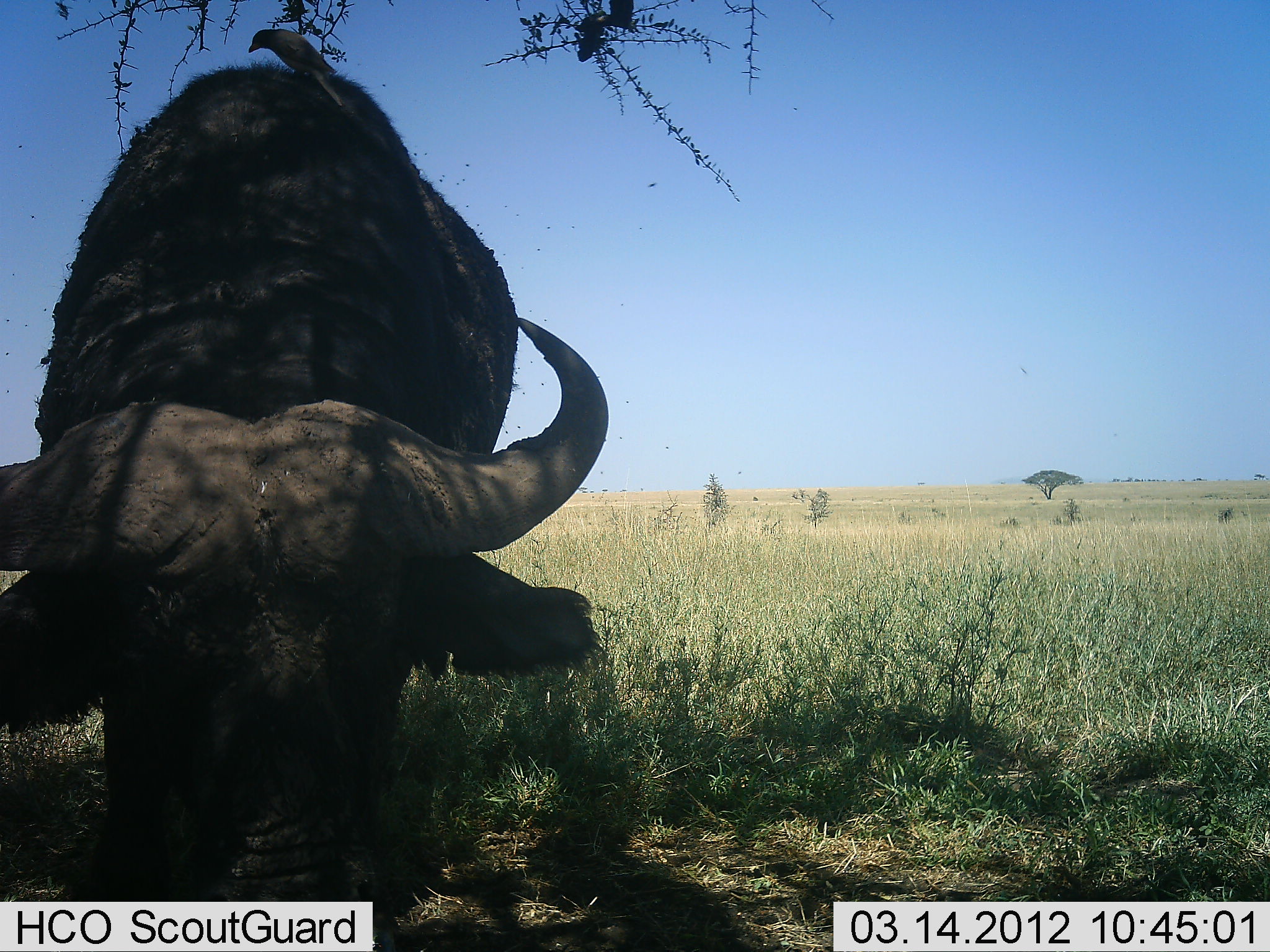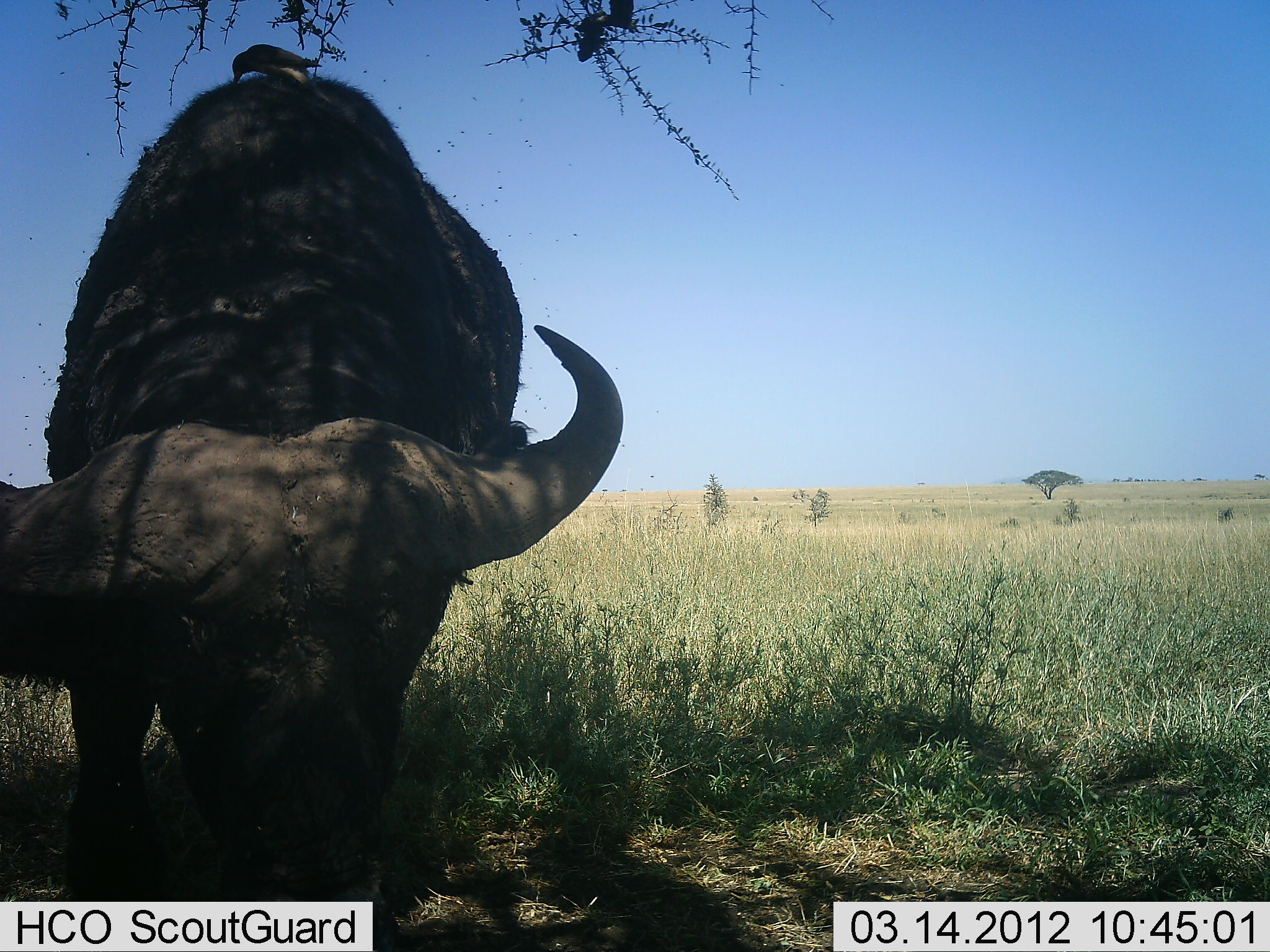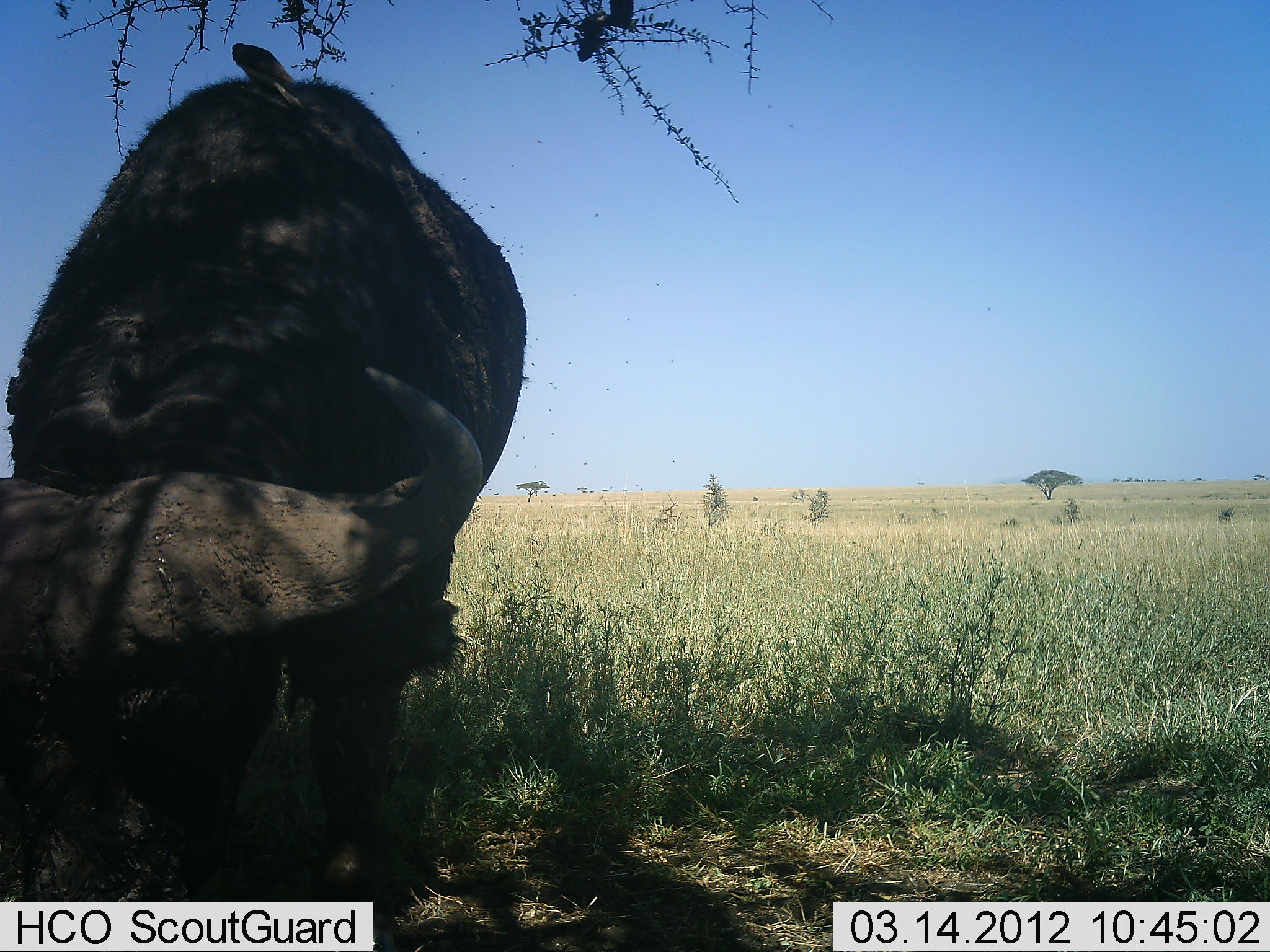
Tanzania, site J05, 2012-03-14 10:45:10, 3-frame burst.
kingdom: Animalia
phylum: Chordata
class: Mammalia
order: Artiodactyla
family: Bovidae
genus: Syncerus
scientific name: Syncerus caffer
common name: cape buffalo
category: buffalo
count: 1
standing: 45%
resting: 0%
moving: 5%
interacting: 0%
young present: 0%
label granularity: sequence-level